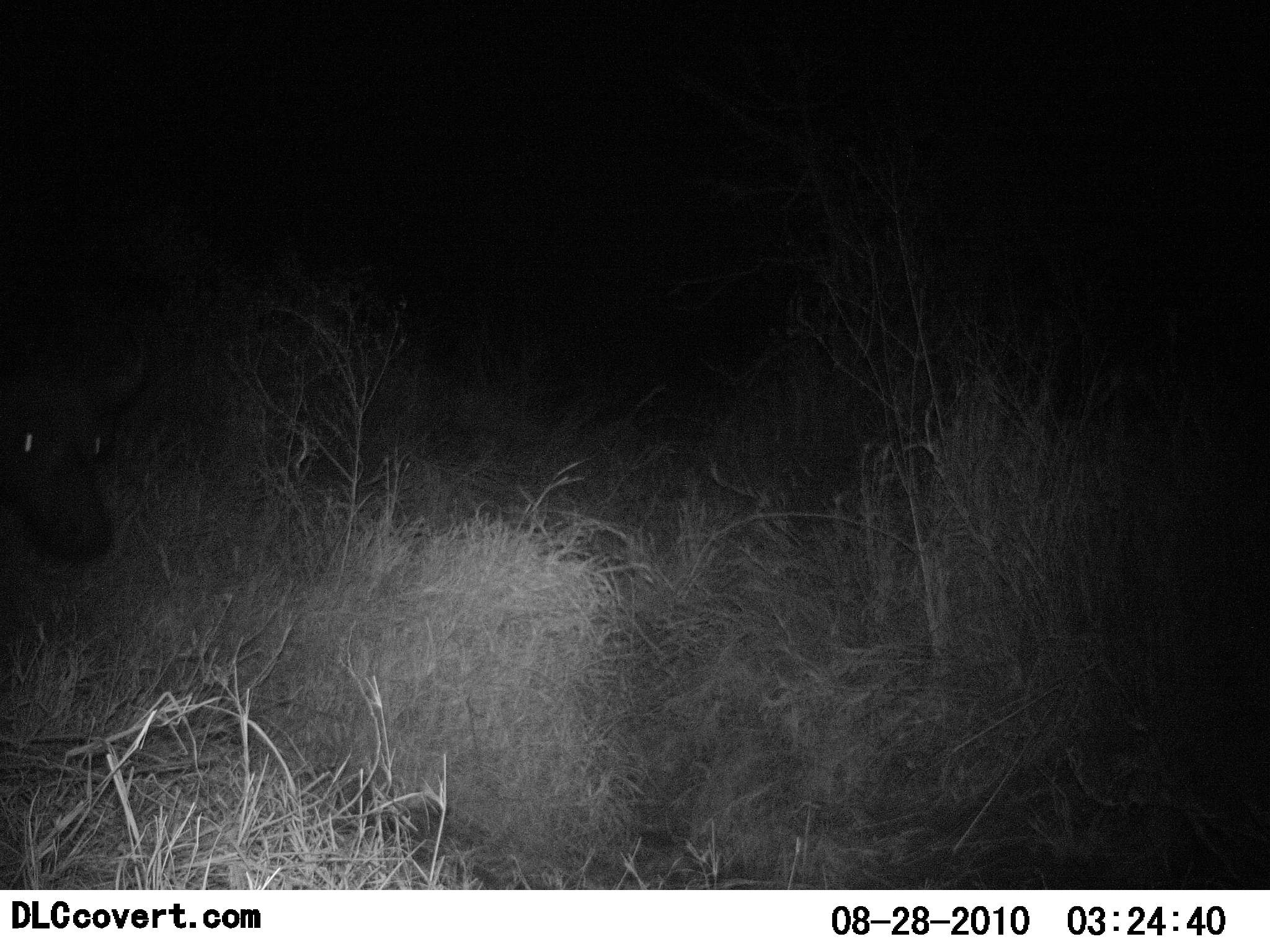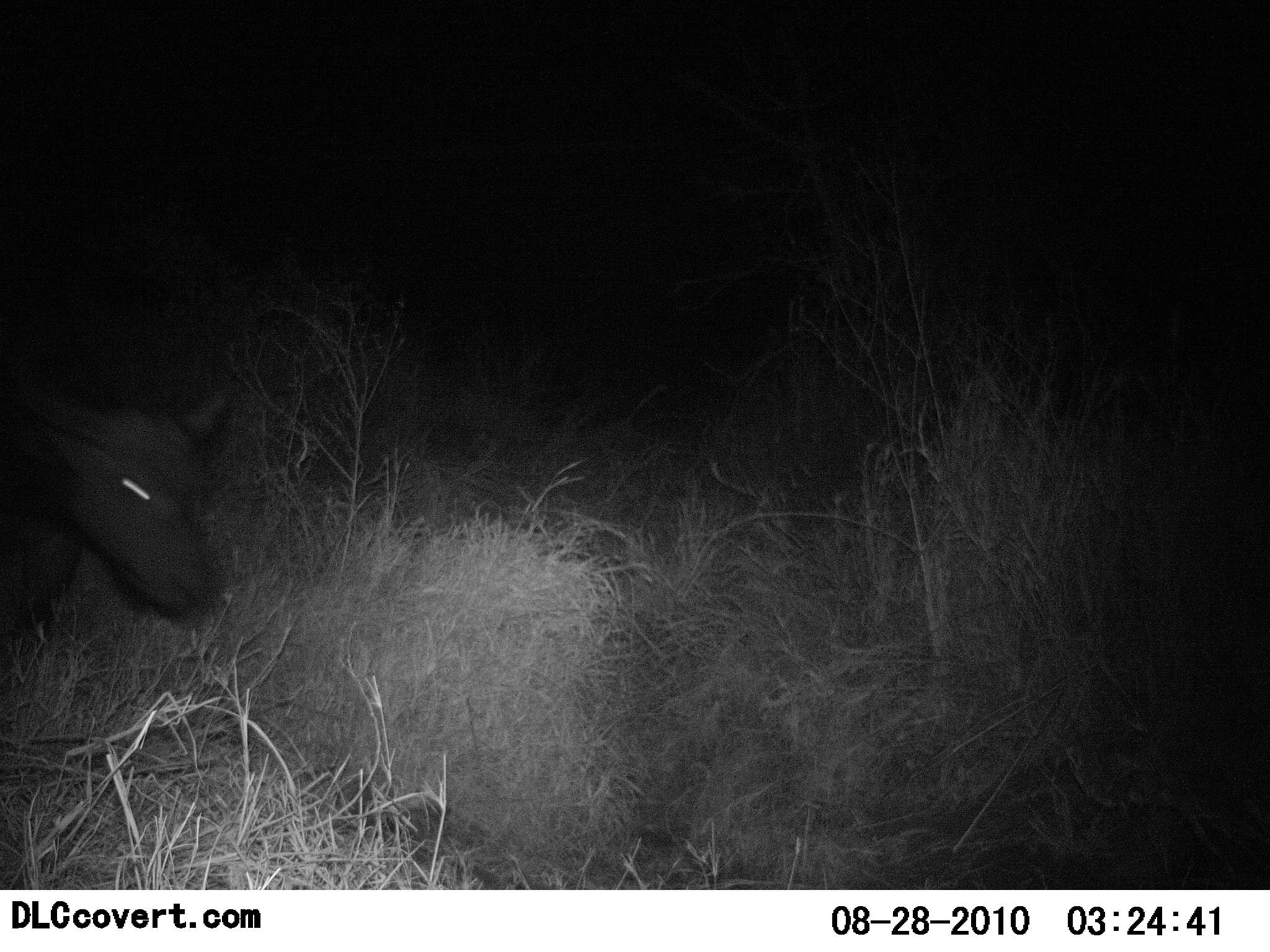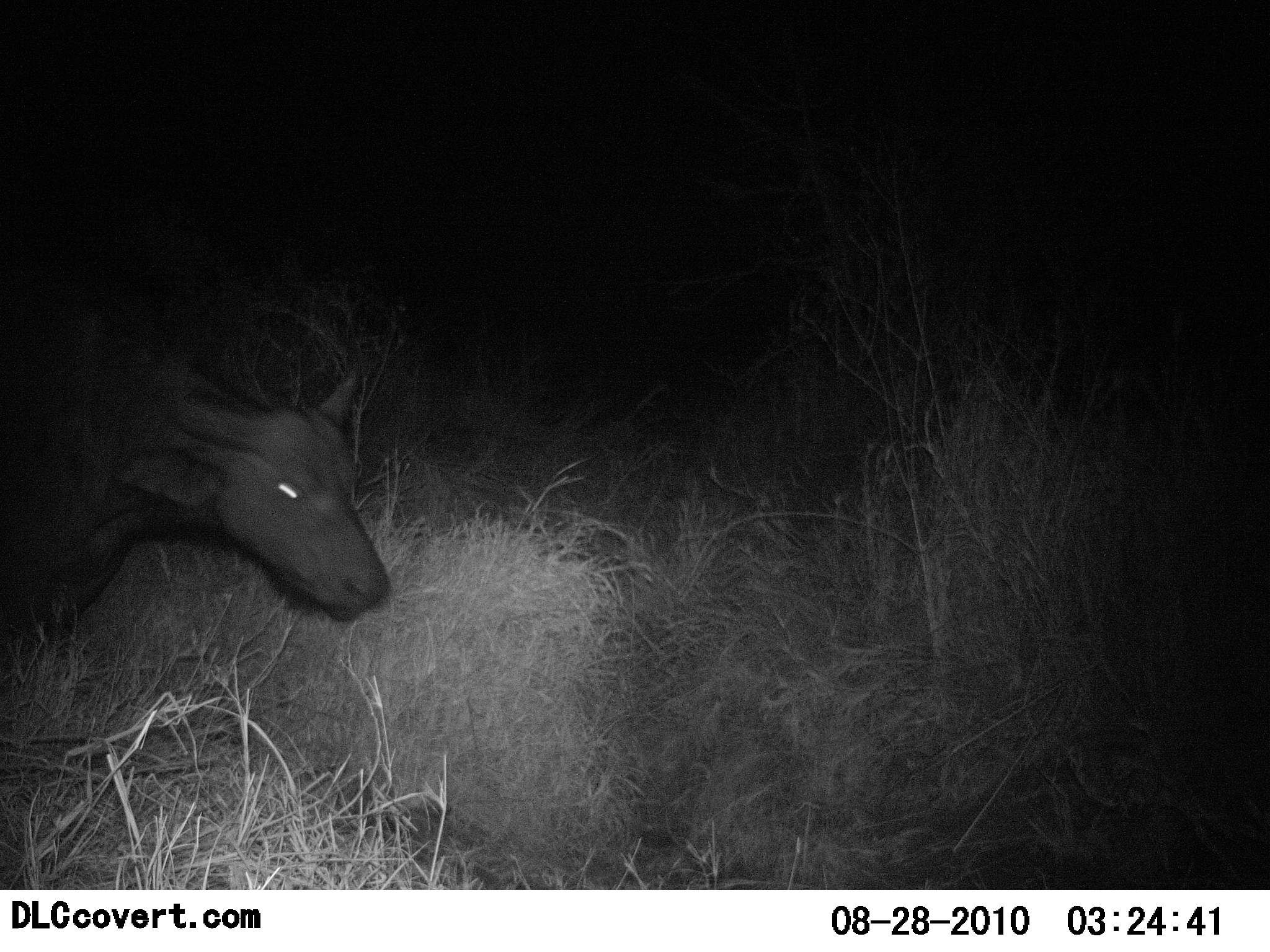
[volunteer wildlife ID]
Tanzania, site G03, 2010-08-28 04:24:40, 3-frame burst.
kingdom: Animalia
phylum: Chordata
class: Mammalia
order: Artiodactyla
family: Bovidae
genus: Syncerus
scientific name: Syncerus caffer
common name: cape buffalo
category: buffalo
Buffalo (cape buffalo) (Syncerus caffer), count 1. Behavior (volunteer vote fractions): standing 0%, resting 0%, moving 100%, interacting 0%. Young present (vote fraction): 25%. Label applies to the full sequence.